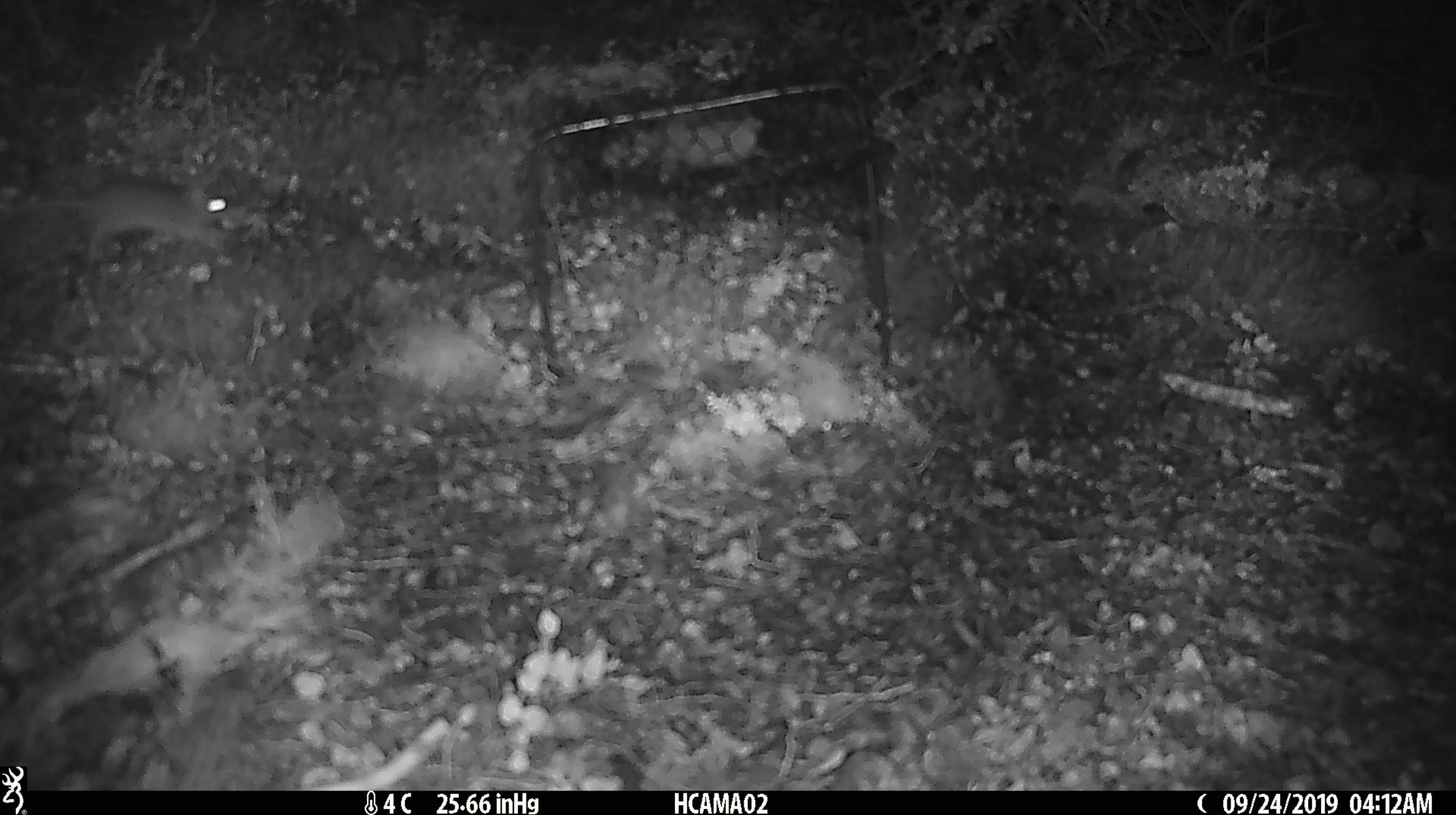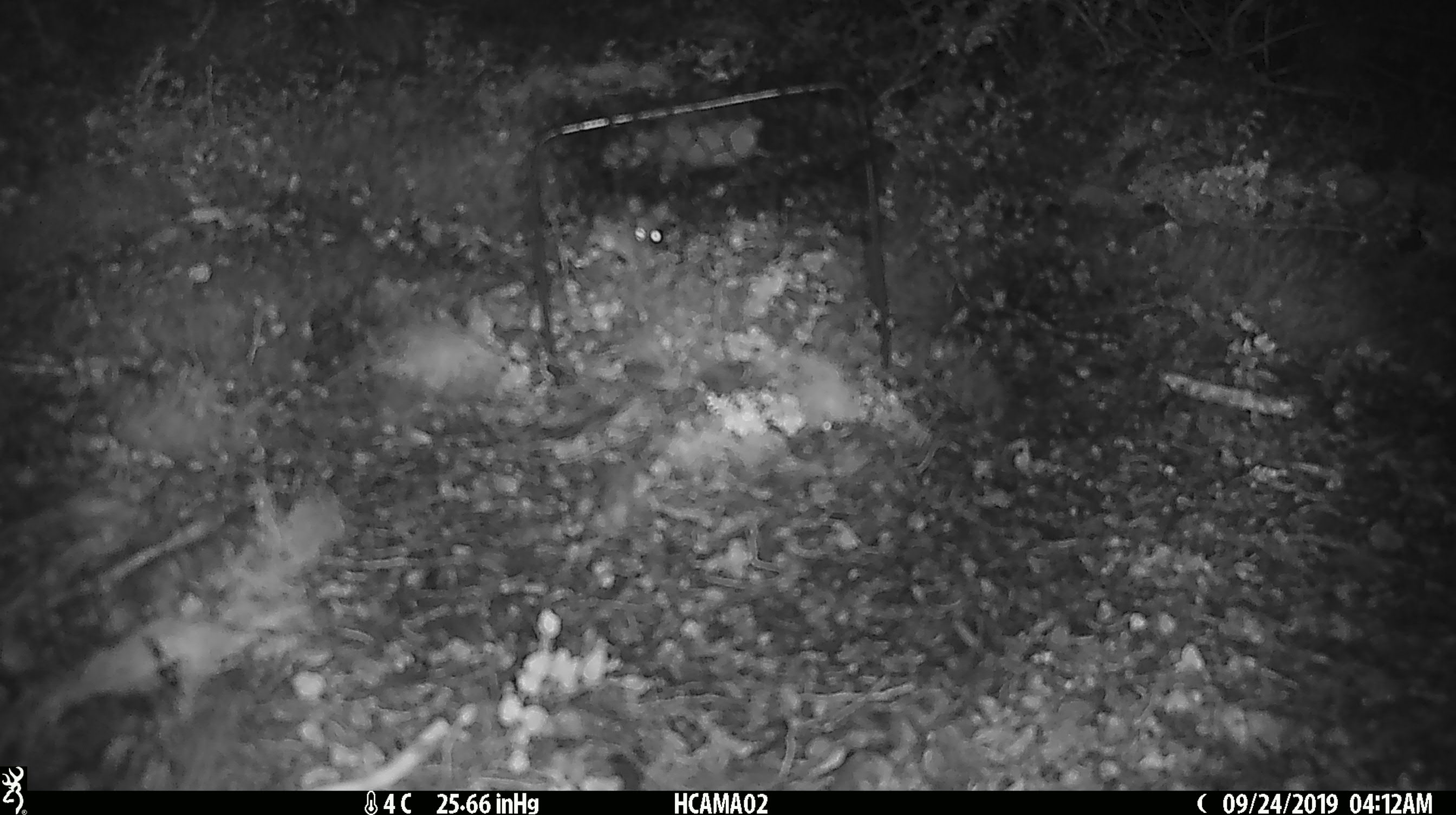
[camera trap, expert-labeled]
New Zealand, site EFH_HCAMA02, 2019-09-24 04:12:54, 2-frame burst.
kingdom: Animalia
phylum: Chordata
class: Mammalia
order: Rodentia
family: Muridae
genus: Mus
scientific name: Mus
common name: mouse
Mouse (Mus).